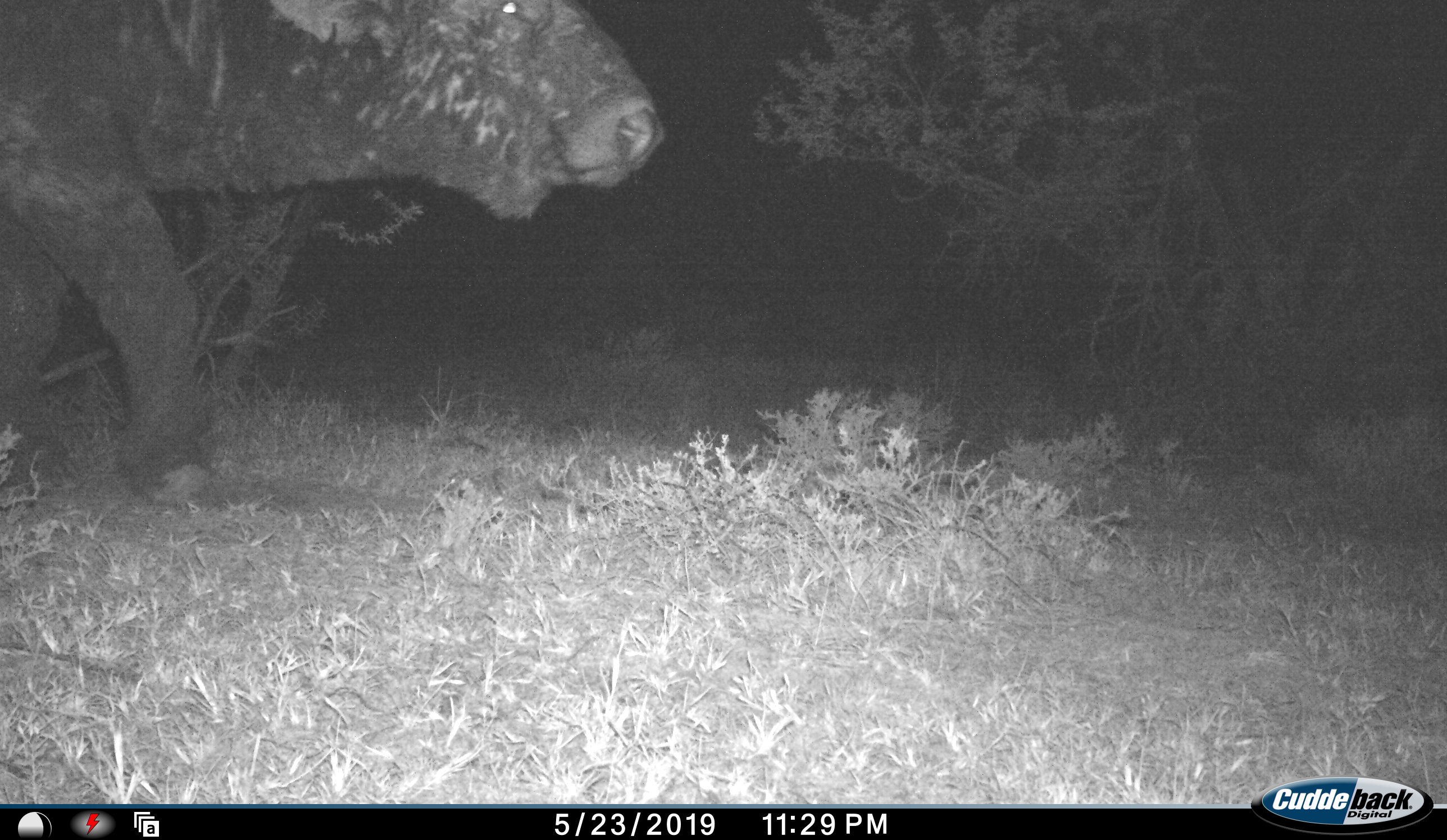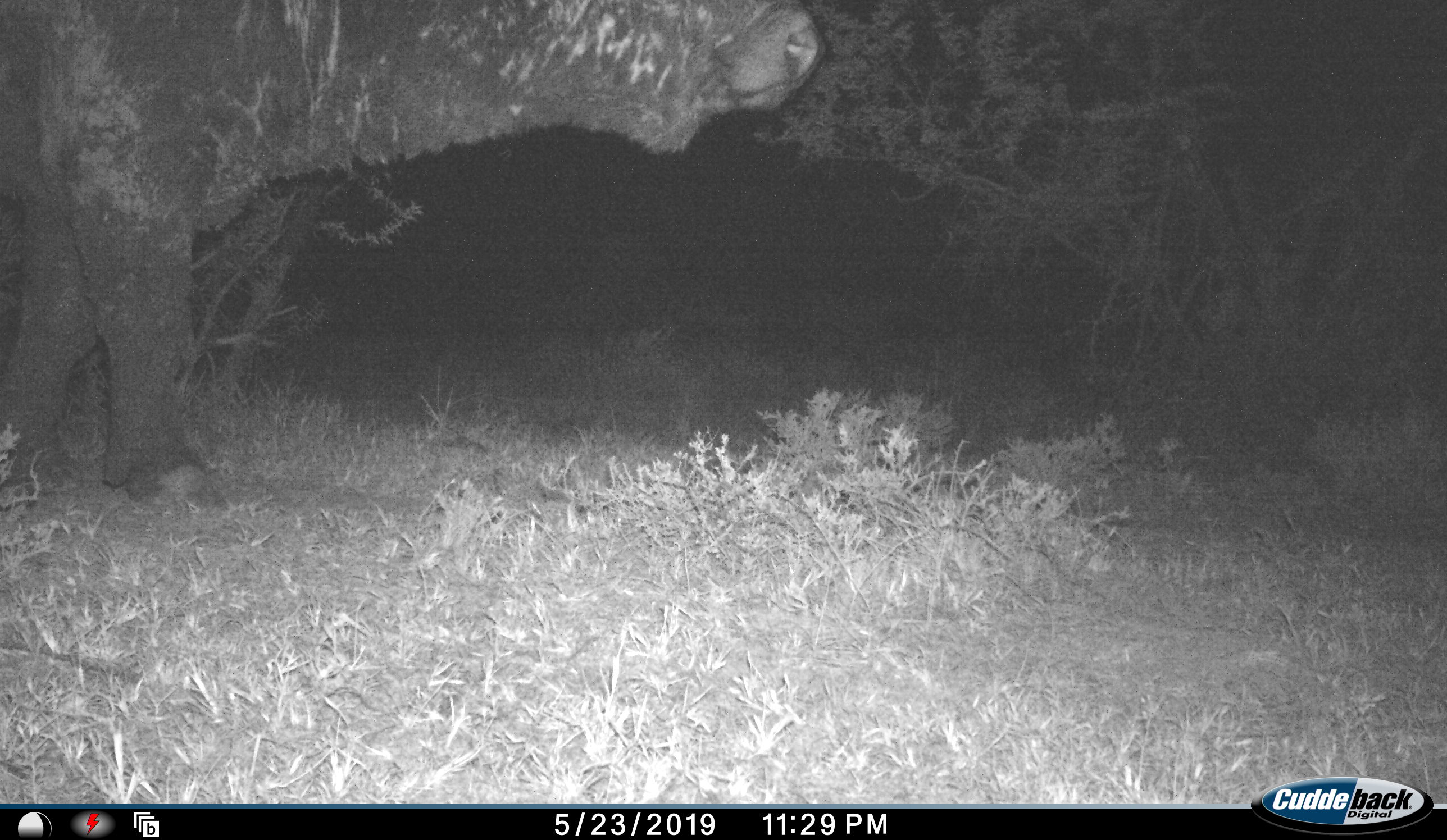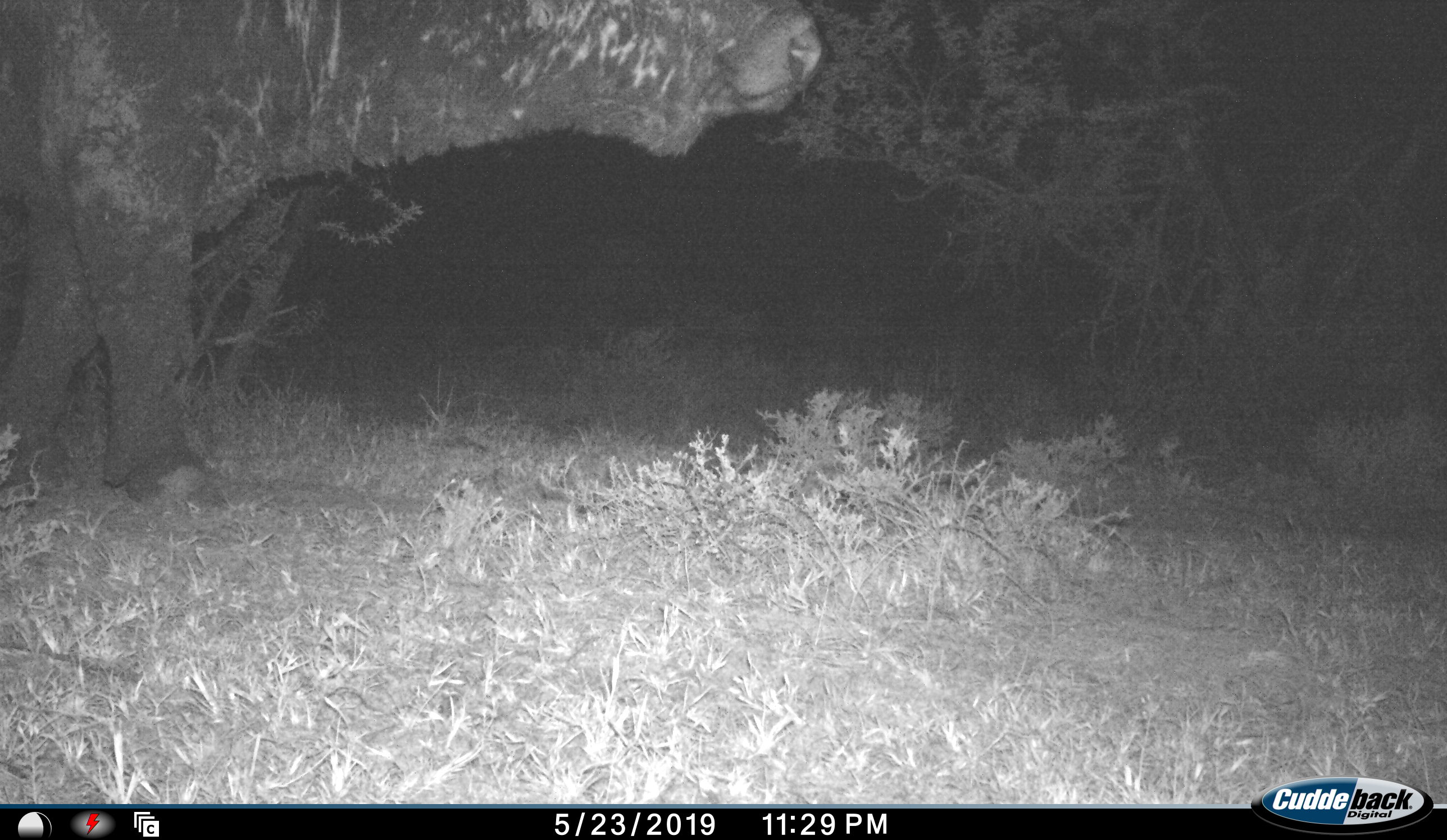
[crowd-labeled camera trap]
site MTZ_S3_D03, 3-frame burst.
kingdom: Animalia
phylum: Chordata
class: Mammalia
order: Artiodactyla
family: Bovidae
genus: Syncerus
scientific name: Syncerus caffer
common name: african buffalo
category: buffalo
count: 1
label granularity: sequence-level